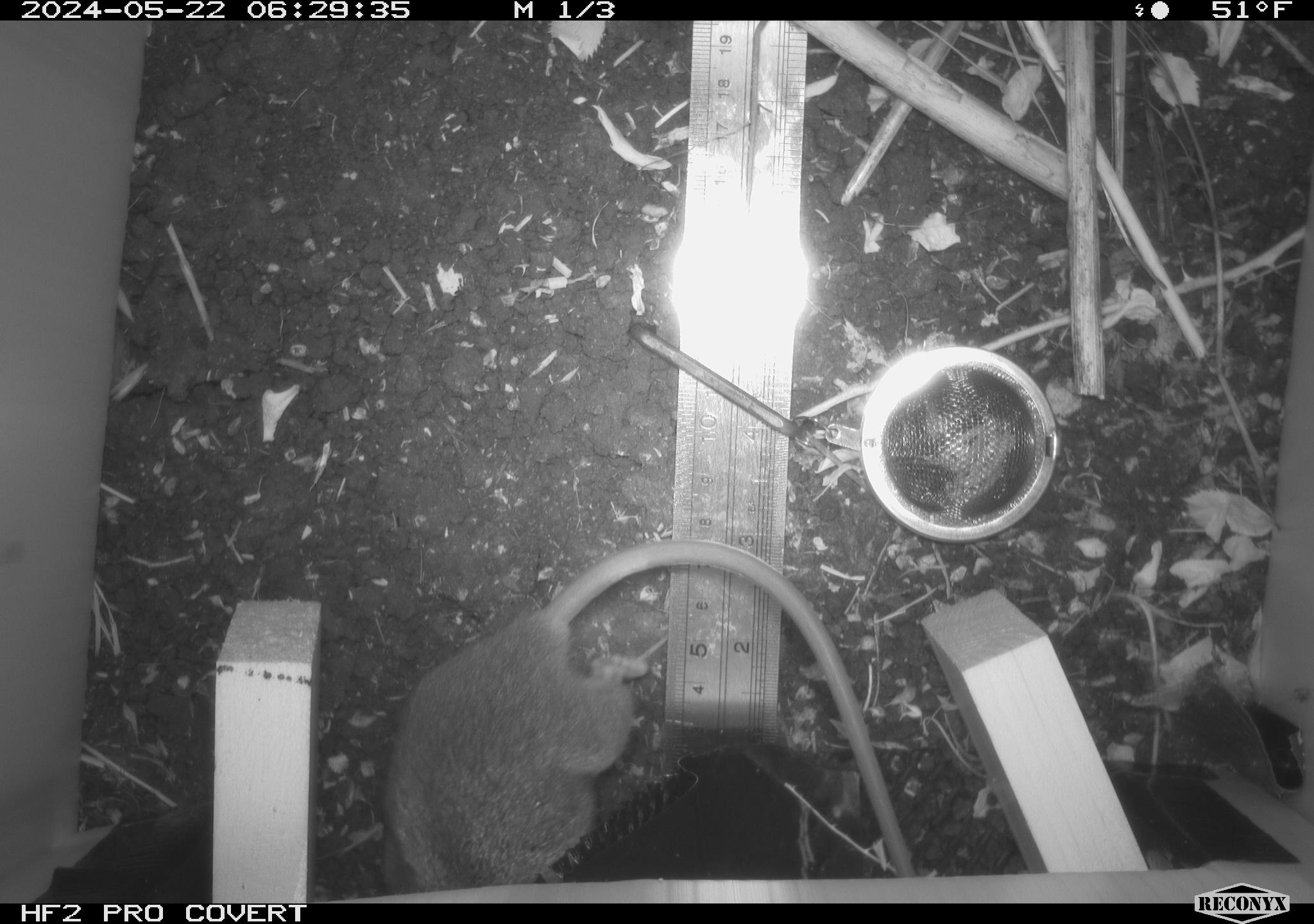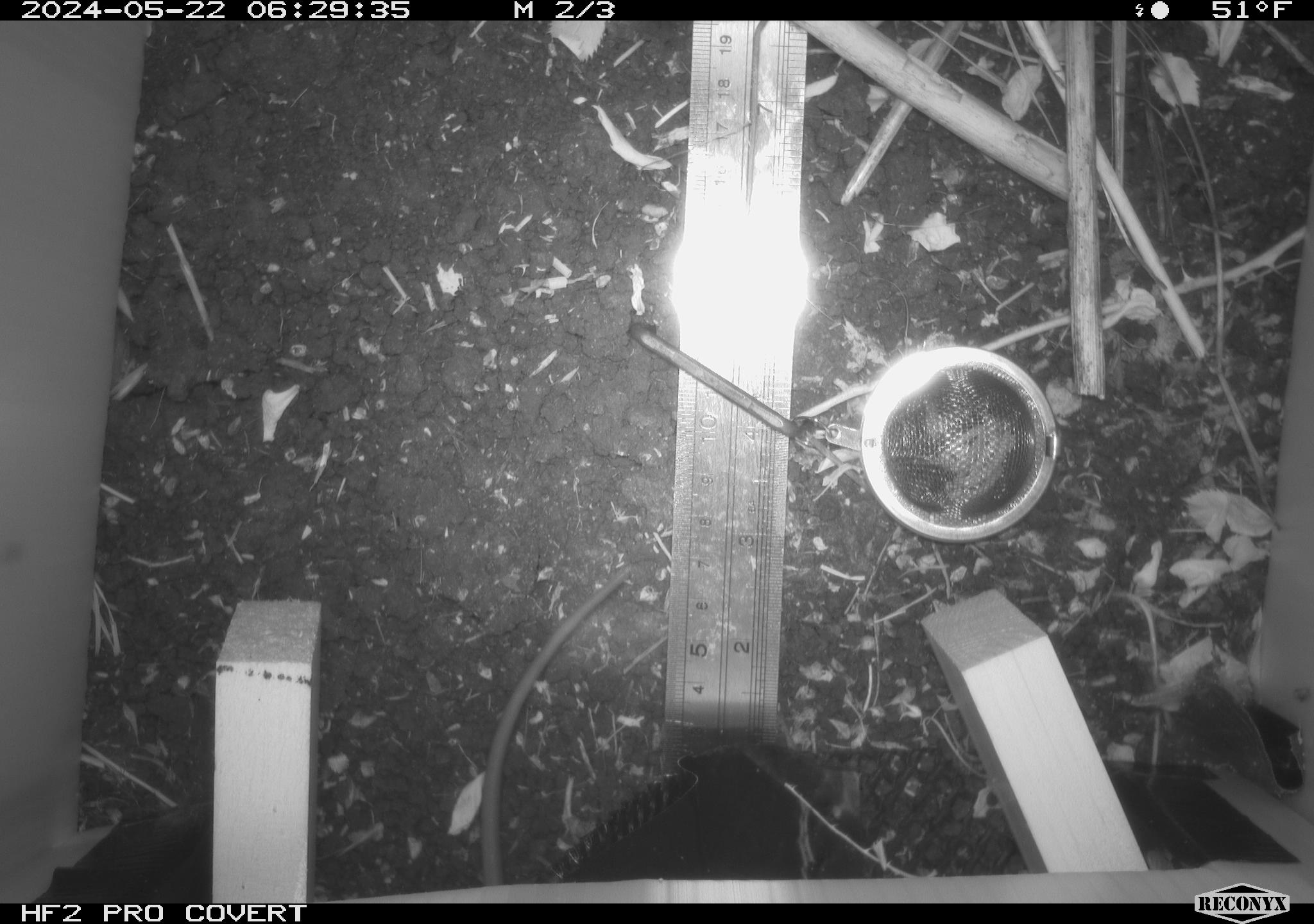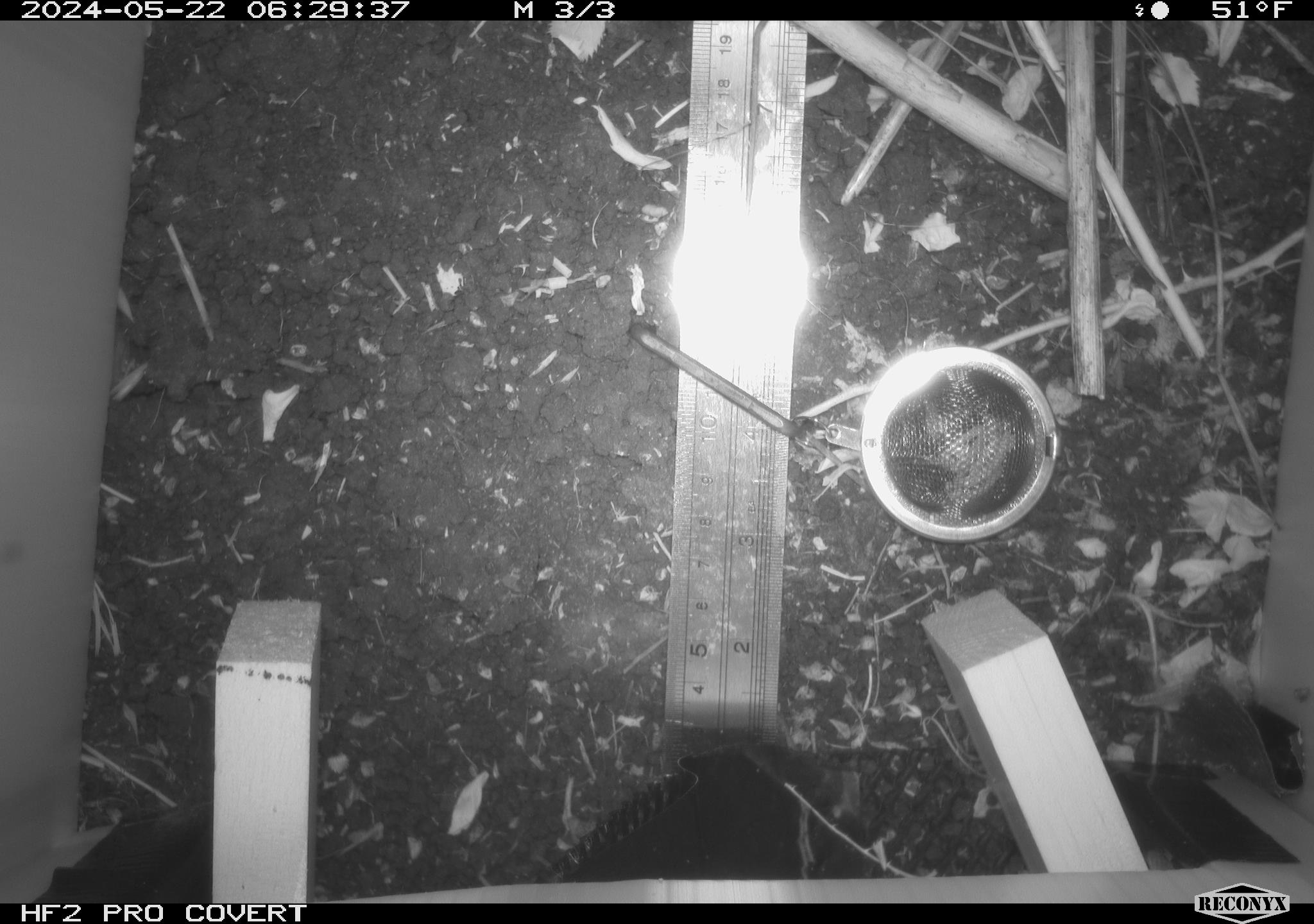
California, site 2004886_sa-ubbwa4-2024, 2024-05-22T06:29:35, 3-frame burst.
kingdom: Animalia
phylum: Chordata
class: Mammalia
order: Rodentia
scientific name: Rodentia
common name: woodrat or rat or mouse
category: woodrat or rat or mouse species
Woodrat or rat or mouse species (woodrat or rat or mouse) (Rodentia).